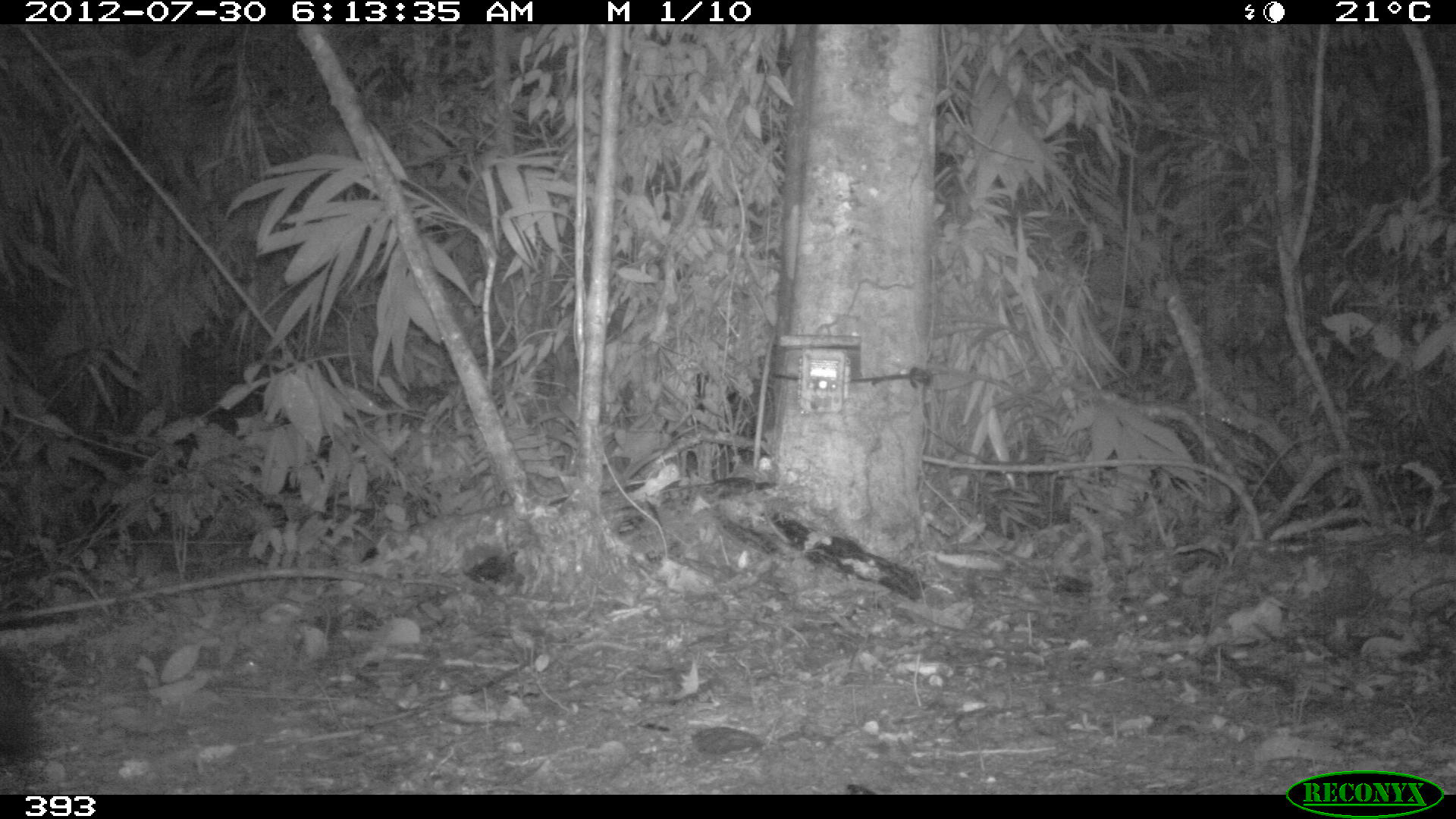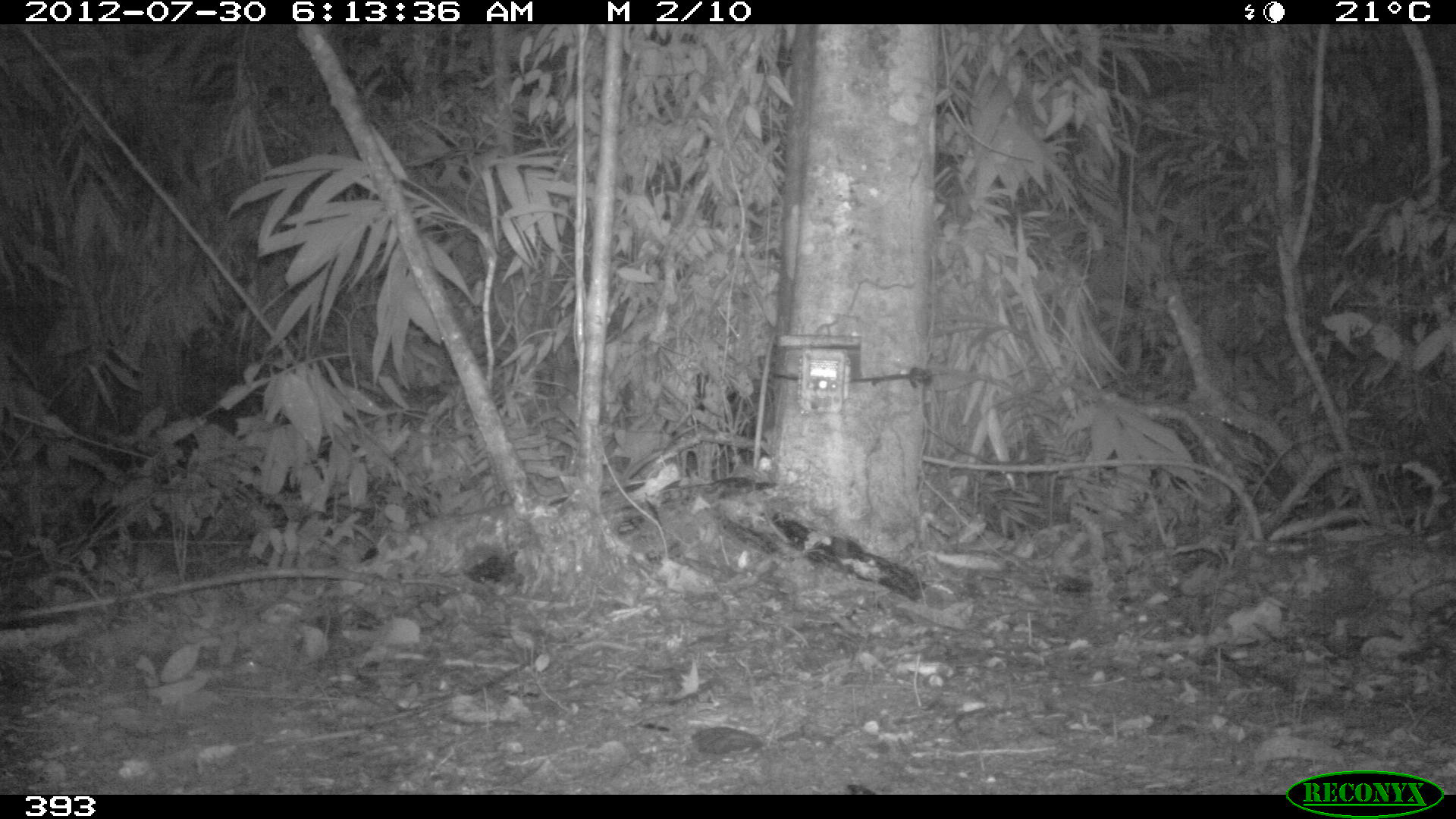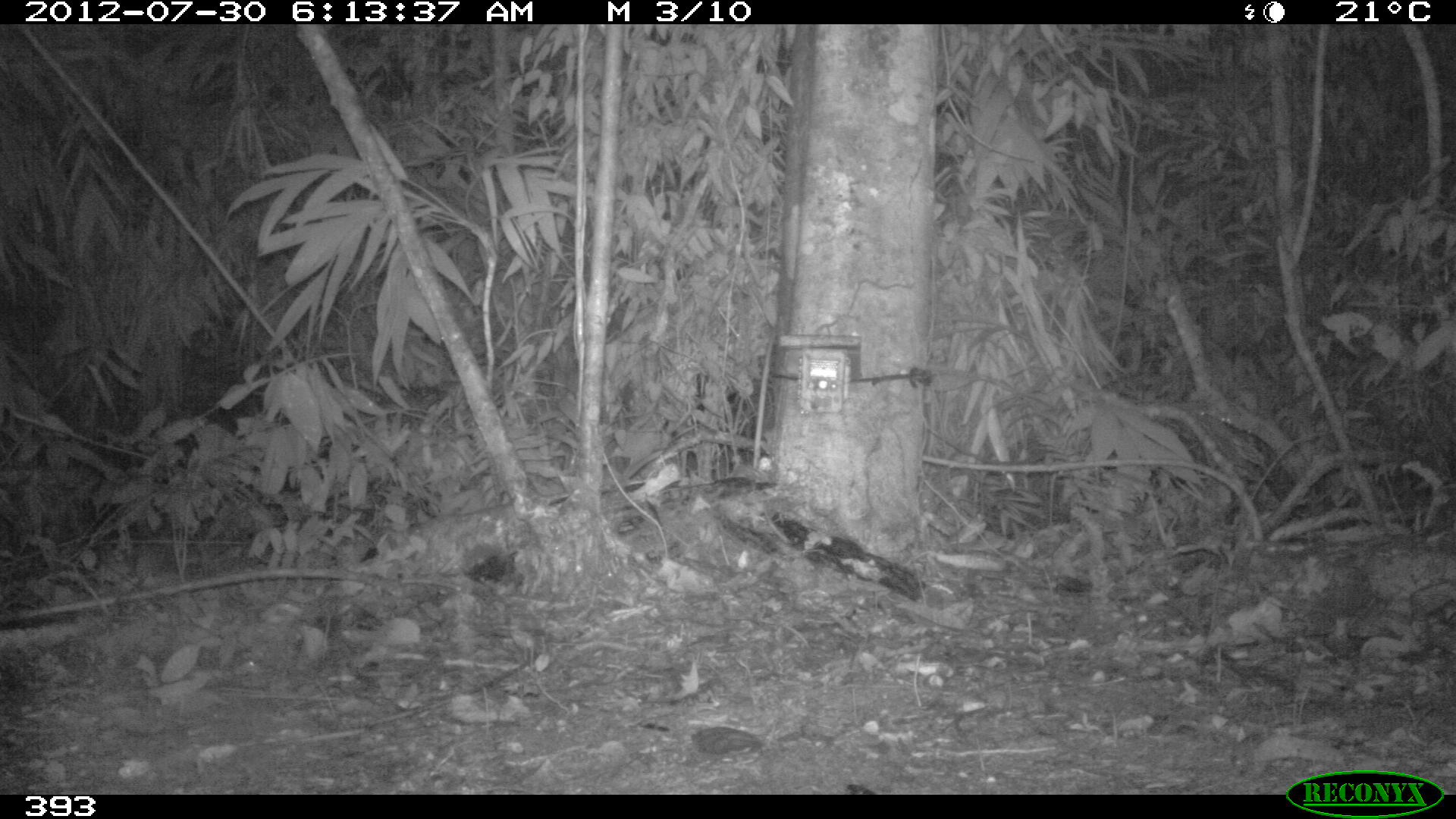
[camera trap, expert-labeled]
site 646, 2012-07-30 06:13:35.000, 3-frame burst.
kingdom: Animalia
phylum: Chordata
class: Mammalia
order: Carnivora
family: Canidae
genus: Atelocynus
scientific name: Atelocynus microtis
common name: short-eared dog